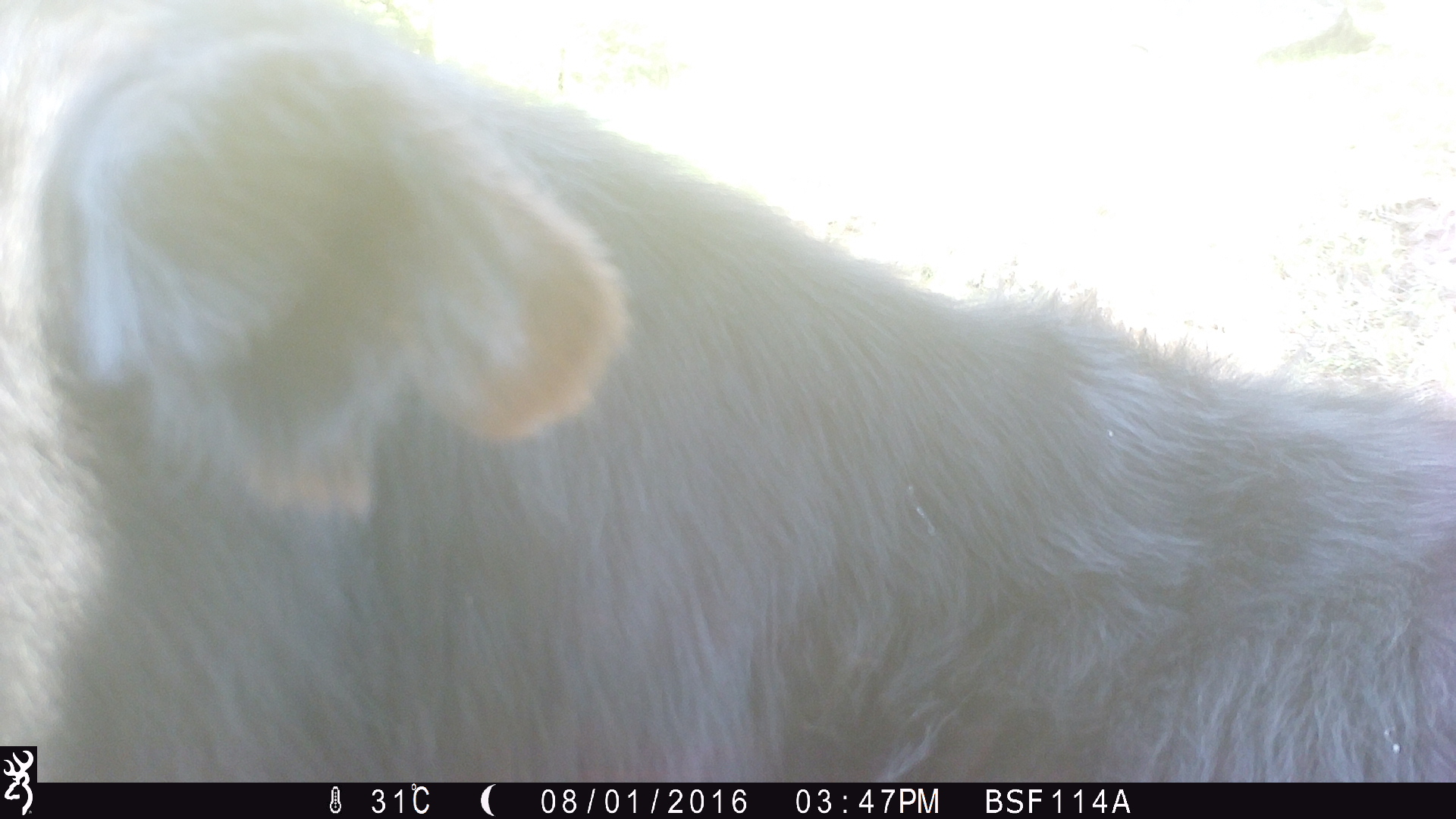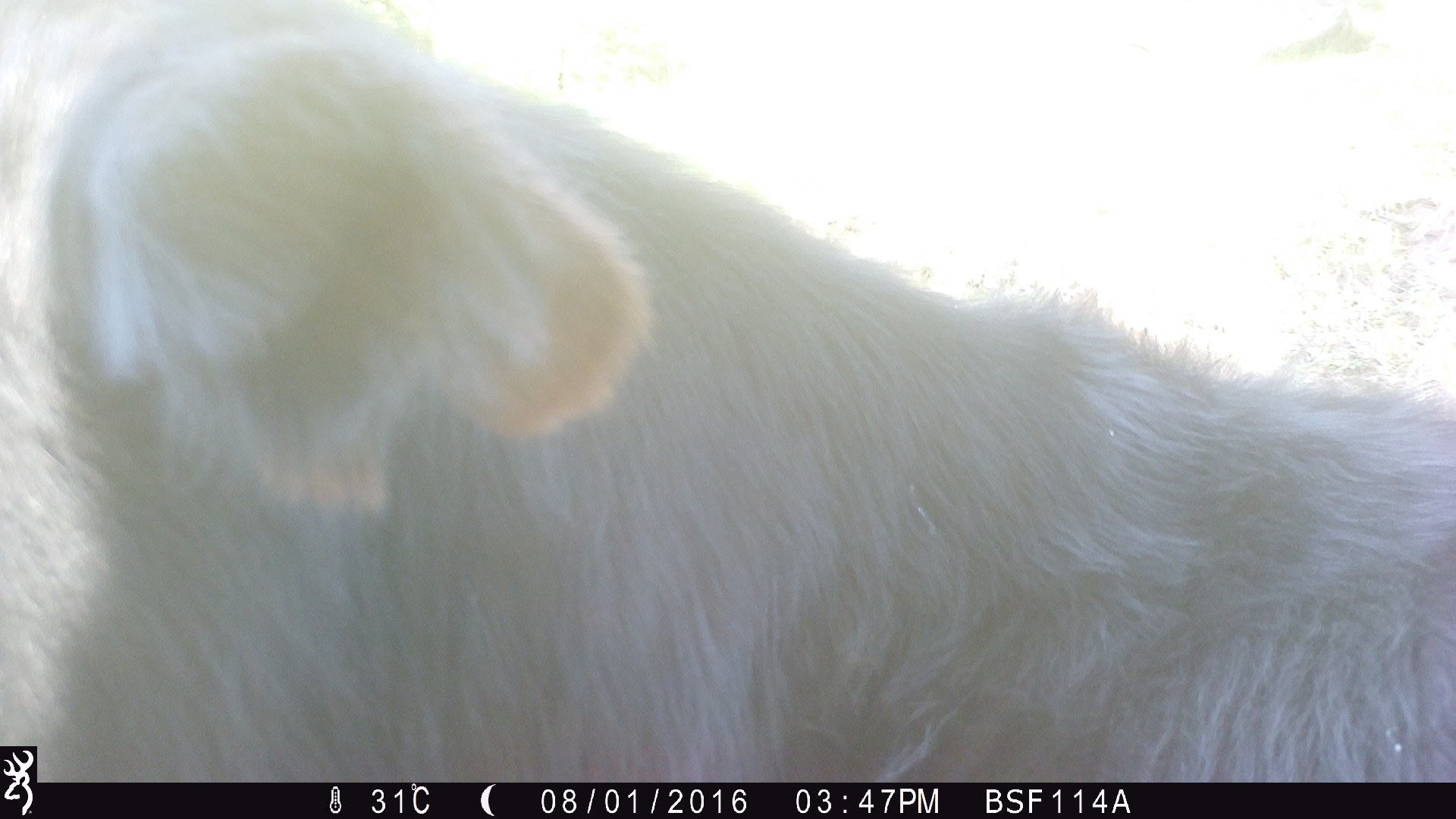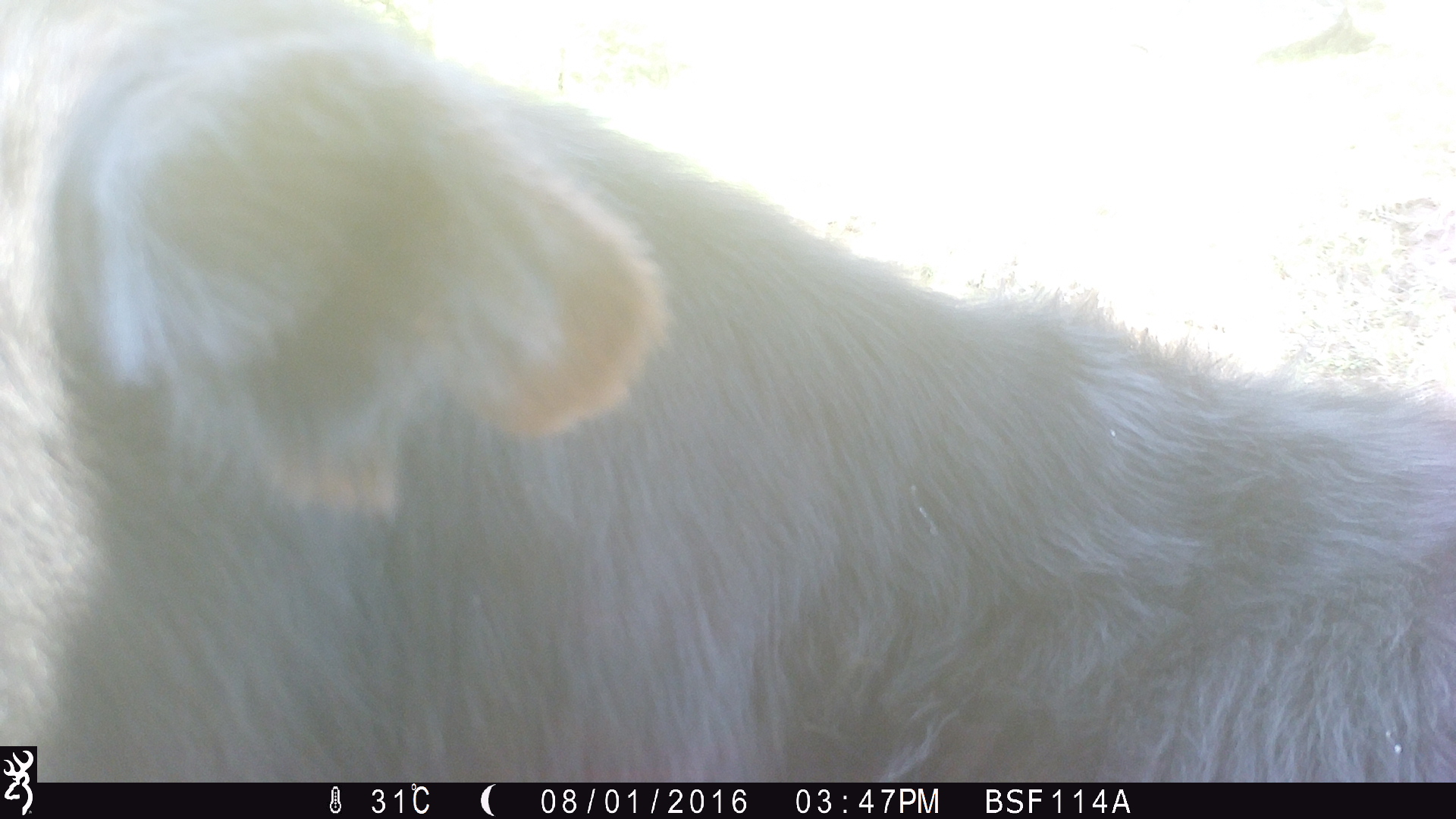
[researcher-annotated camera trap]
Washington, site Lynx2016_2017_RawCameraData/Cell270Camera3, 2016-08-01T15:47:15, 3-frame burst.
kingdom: Animalia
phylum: Chordata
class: Mammalia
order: Artiodactyla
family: Bovidae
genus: Bos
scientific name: Bos taurus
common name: domestic cattle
Domestic cattle (Bos taurus). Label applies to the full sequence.